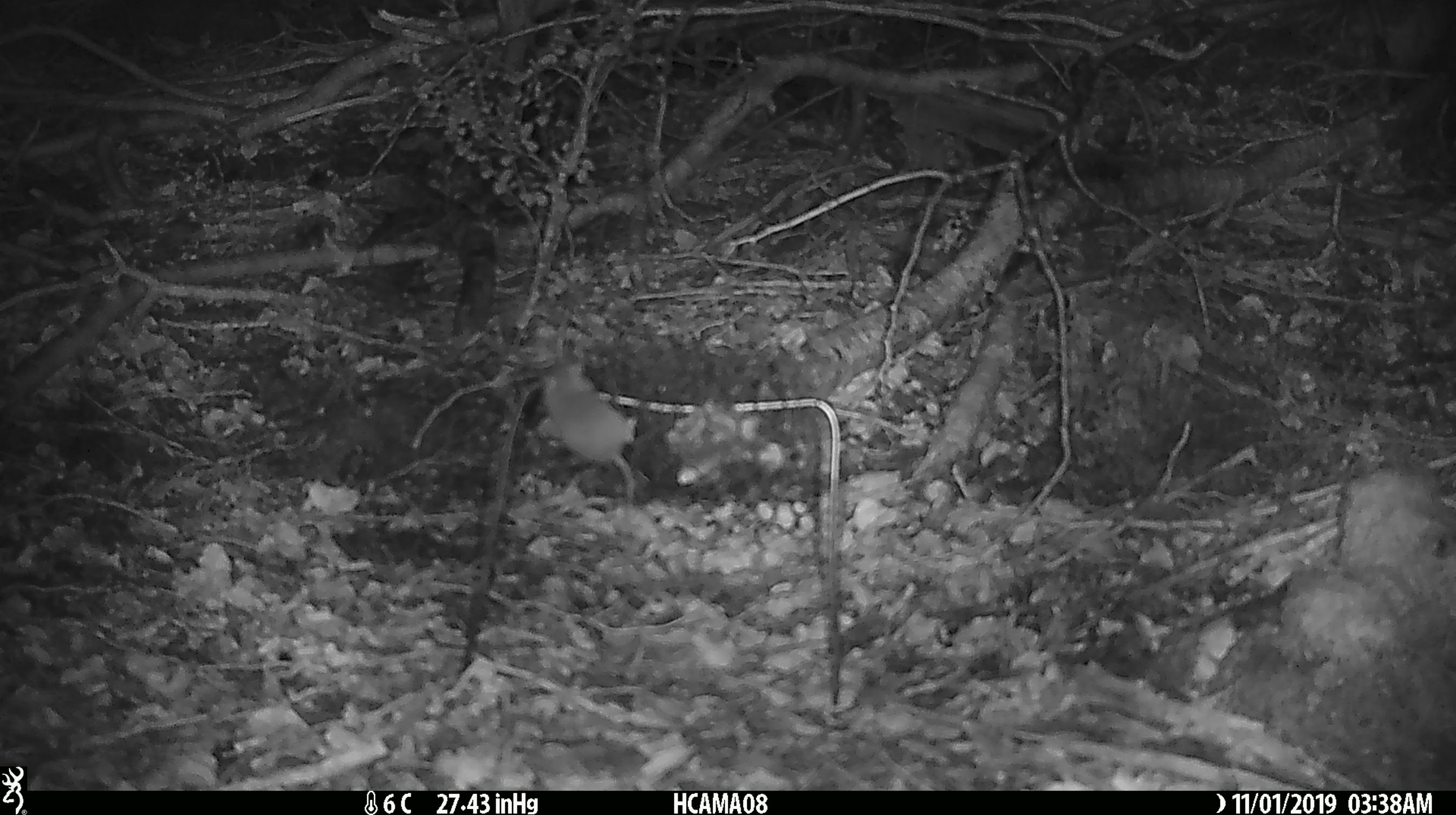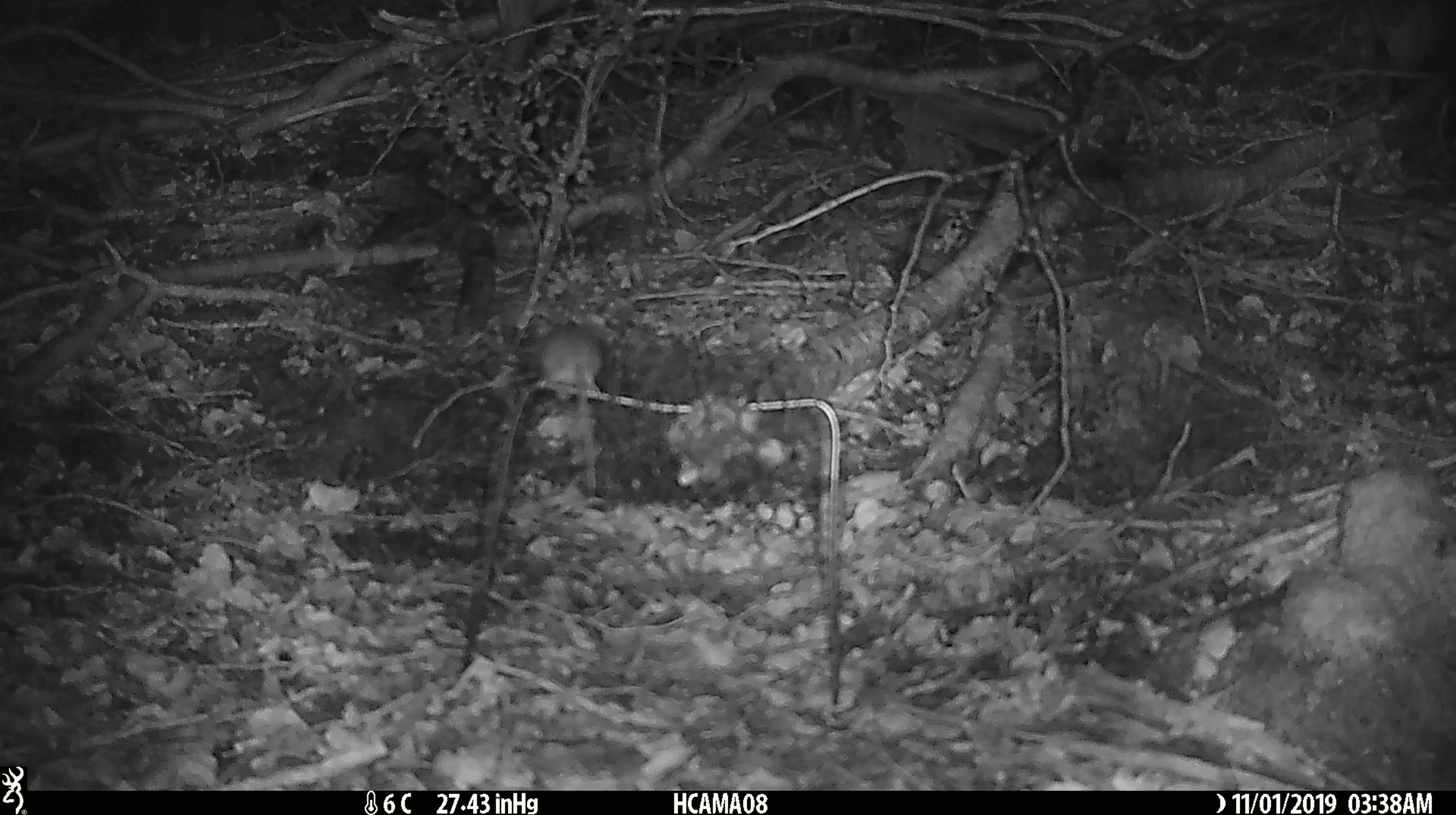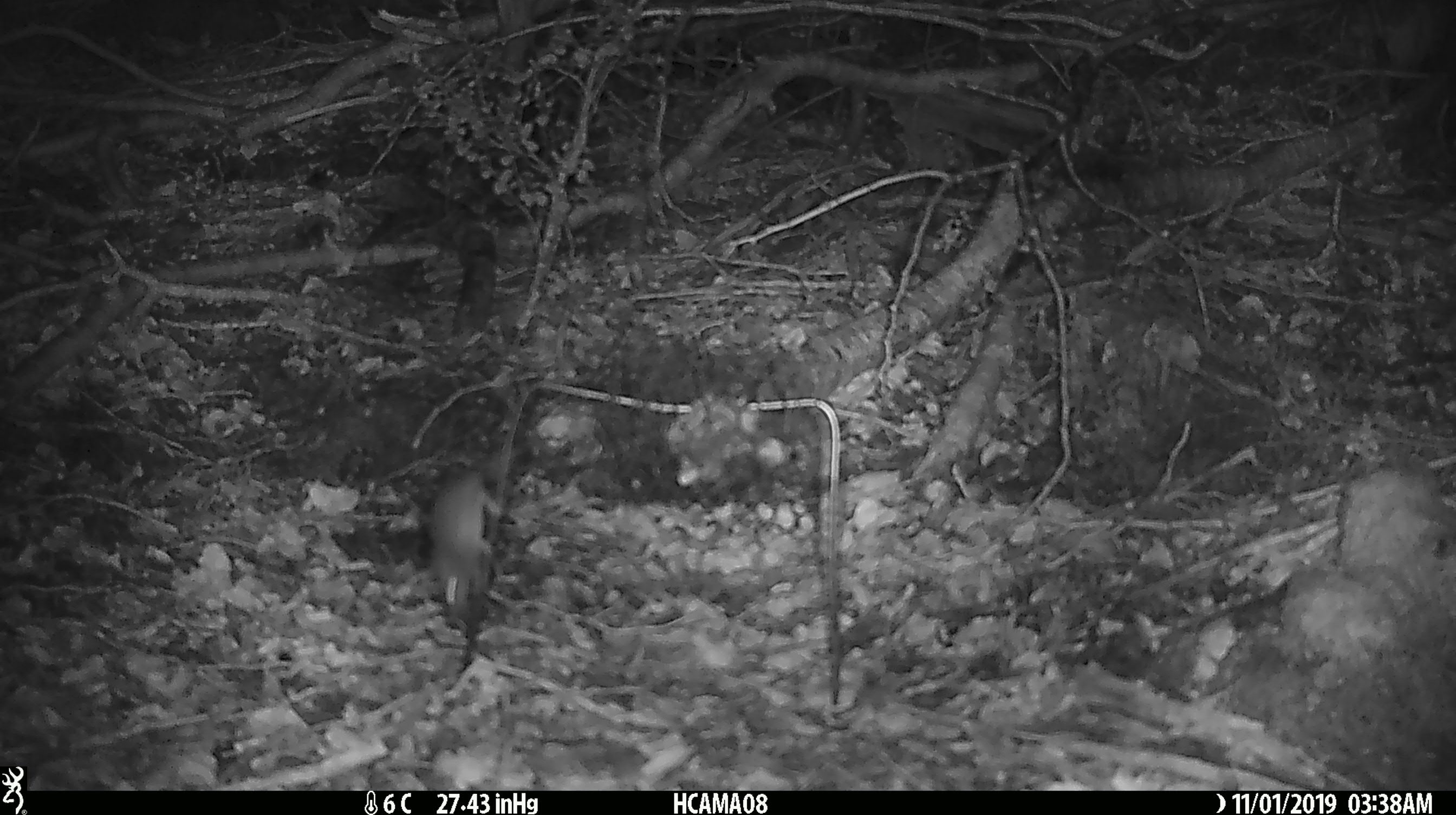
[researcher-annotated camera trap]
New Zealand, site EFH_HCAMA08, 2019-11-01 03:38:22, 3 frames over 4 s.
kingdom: Animalia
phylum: Chordata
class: Mammalia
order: Rodentia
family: Muridae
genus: Mus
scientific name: Mus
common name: mouse